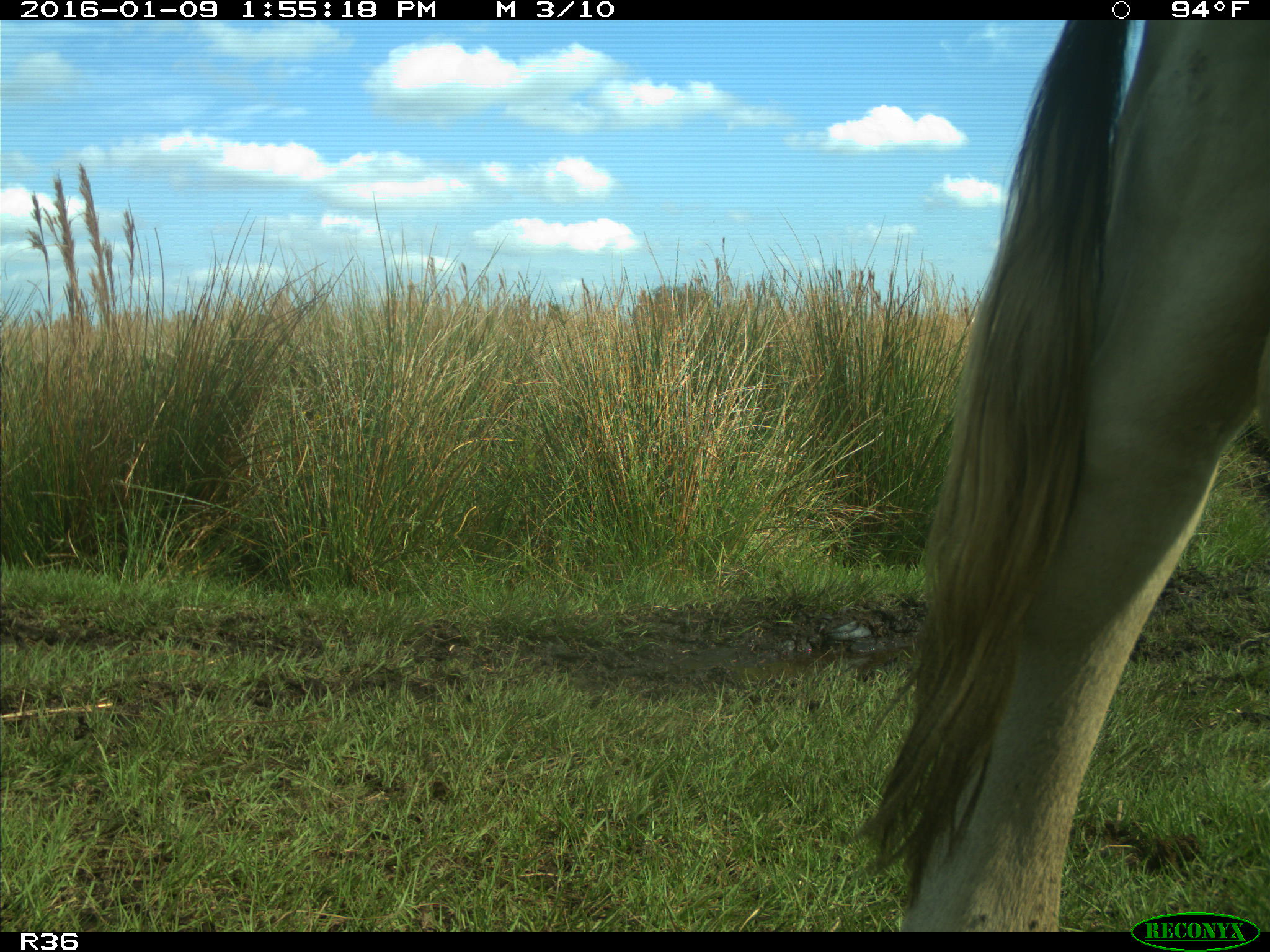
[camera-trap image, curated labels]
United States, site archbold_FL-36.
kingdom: Animalia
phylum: Chordata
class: Mammalia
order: Artiodactyla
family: Bovidae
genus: Bos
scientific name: Bos taurus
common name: domestic cow